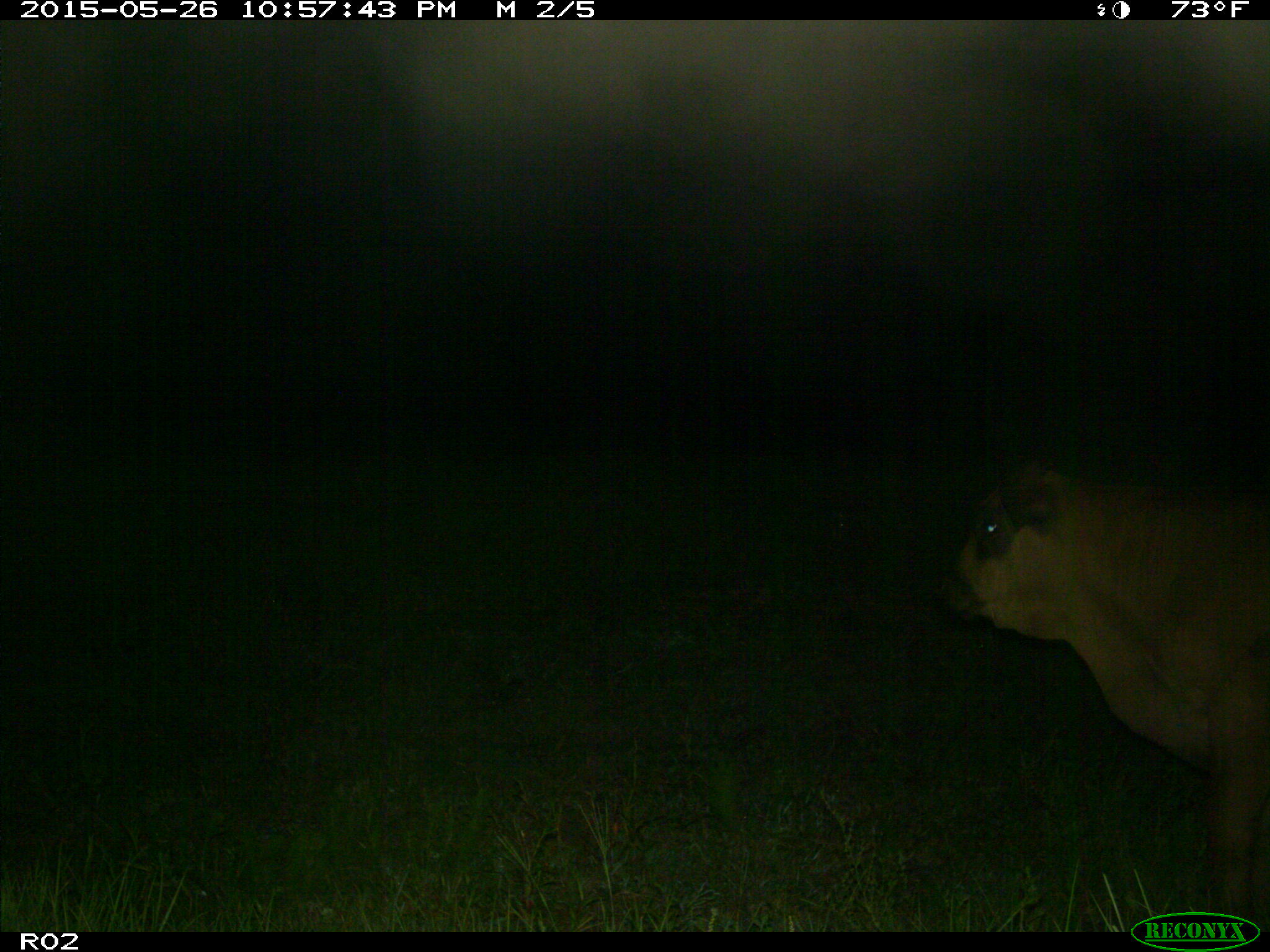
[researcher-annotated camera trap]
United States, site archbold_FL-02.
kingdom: Animalia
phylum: Chordata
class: Mammalia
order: Artiodactyla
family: Bovidae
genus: Bos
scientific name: Bos taurus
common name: domestic cow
Bos taurus (domestic cow).